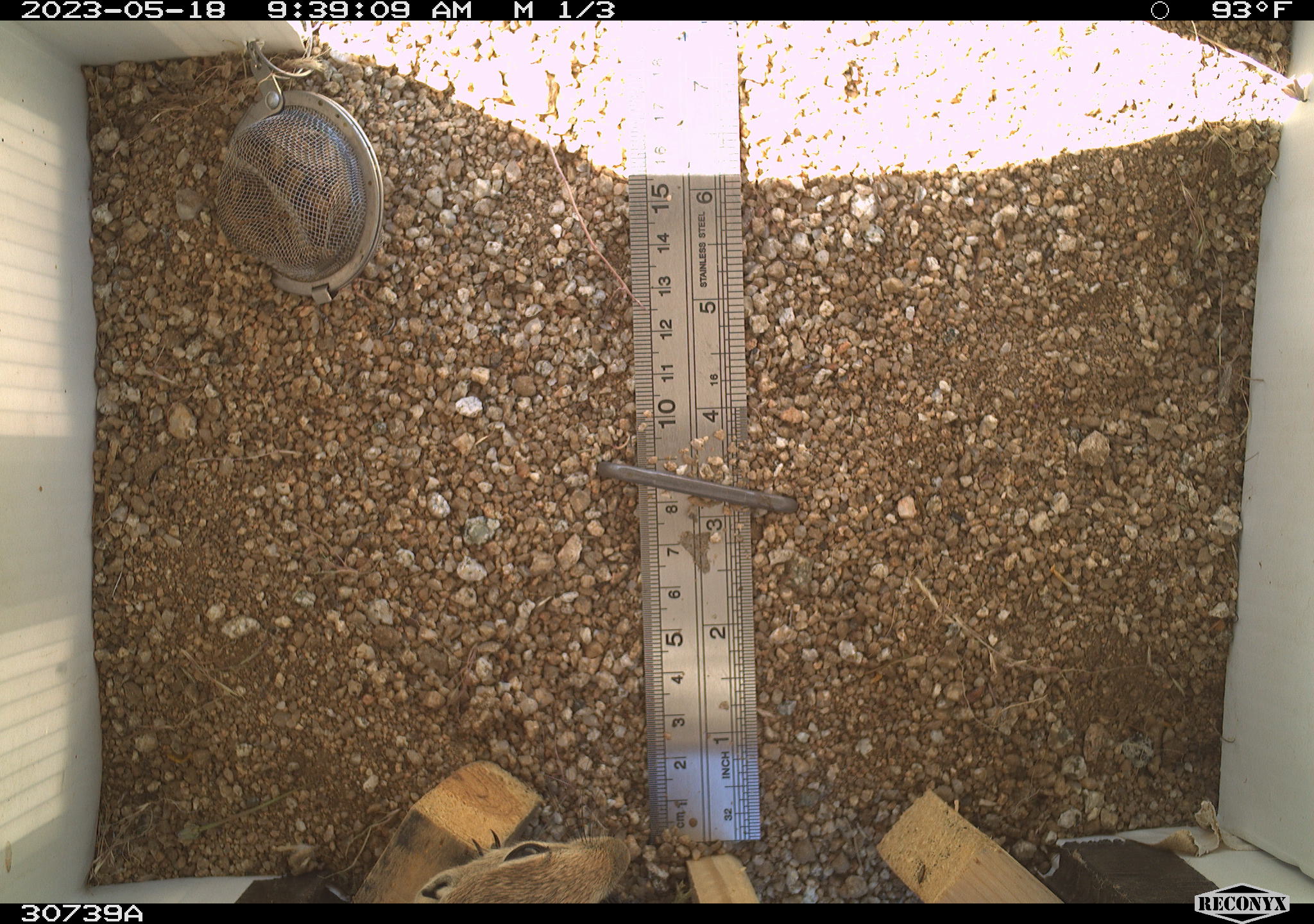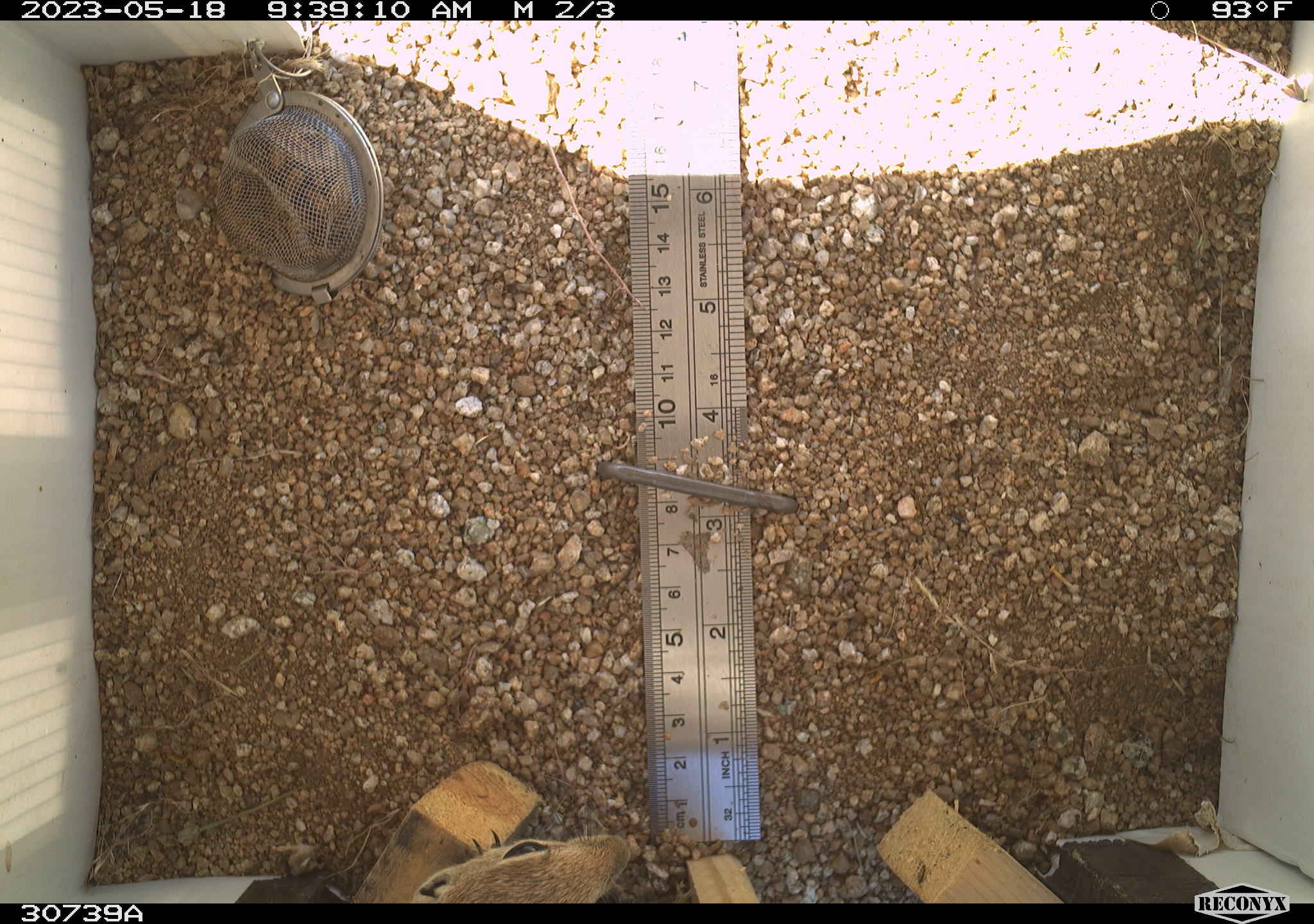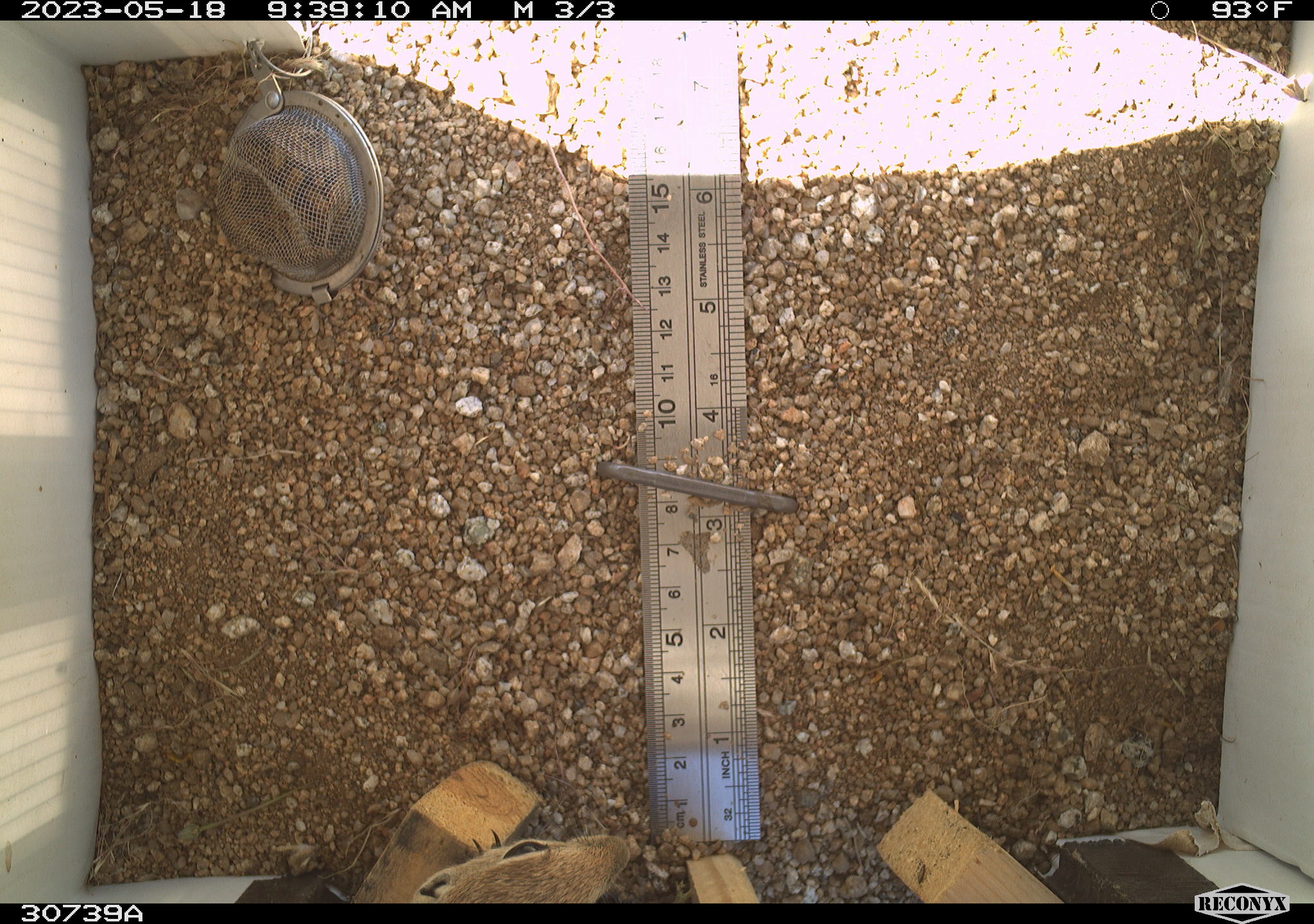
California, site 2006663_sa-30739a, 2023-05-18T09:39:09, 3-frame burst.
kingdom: Animalia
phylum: Chordata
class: Mammalia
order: Rodentia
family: Sciuridae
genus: Ammospermophilus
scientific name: Ammospermophilus leucurus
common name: white-tailed antelope squirrel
White-tailed antelope squirrel (Ammospermophilus leucurus).